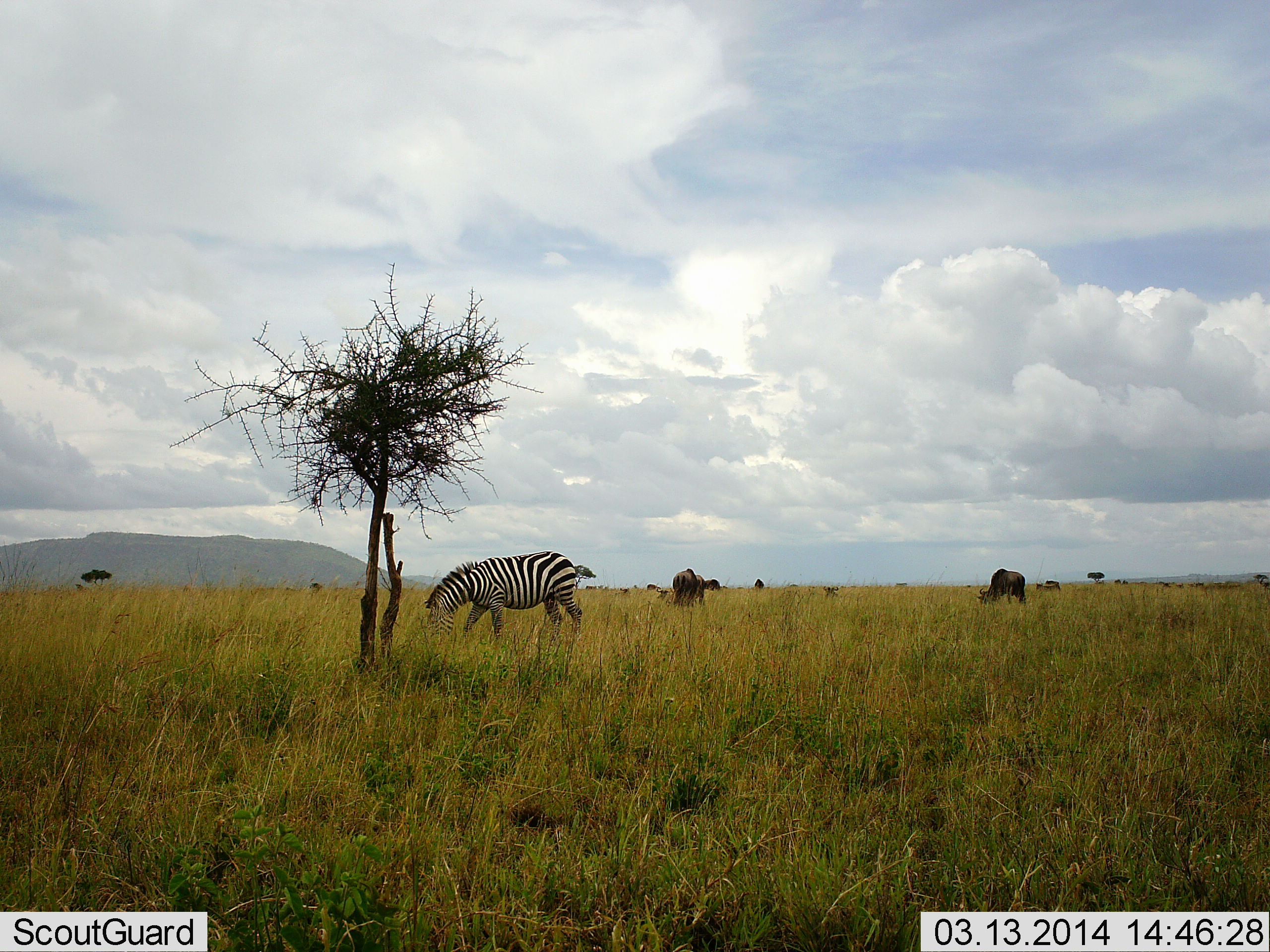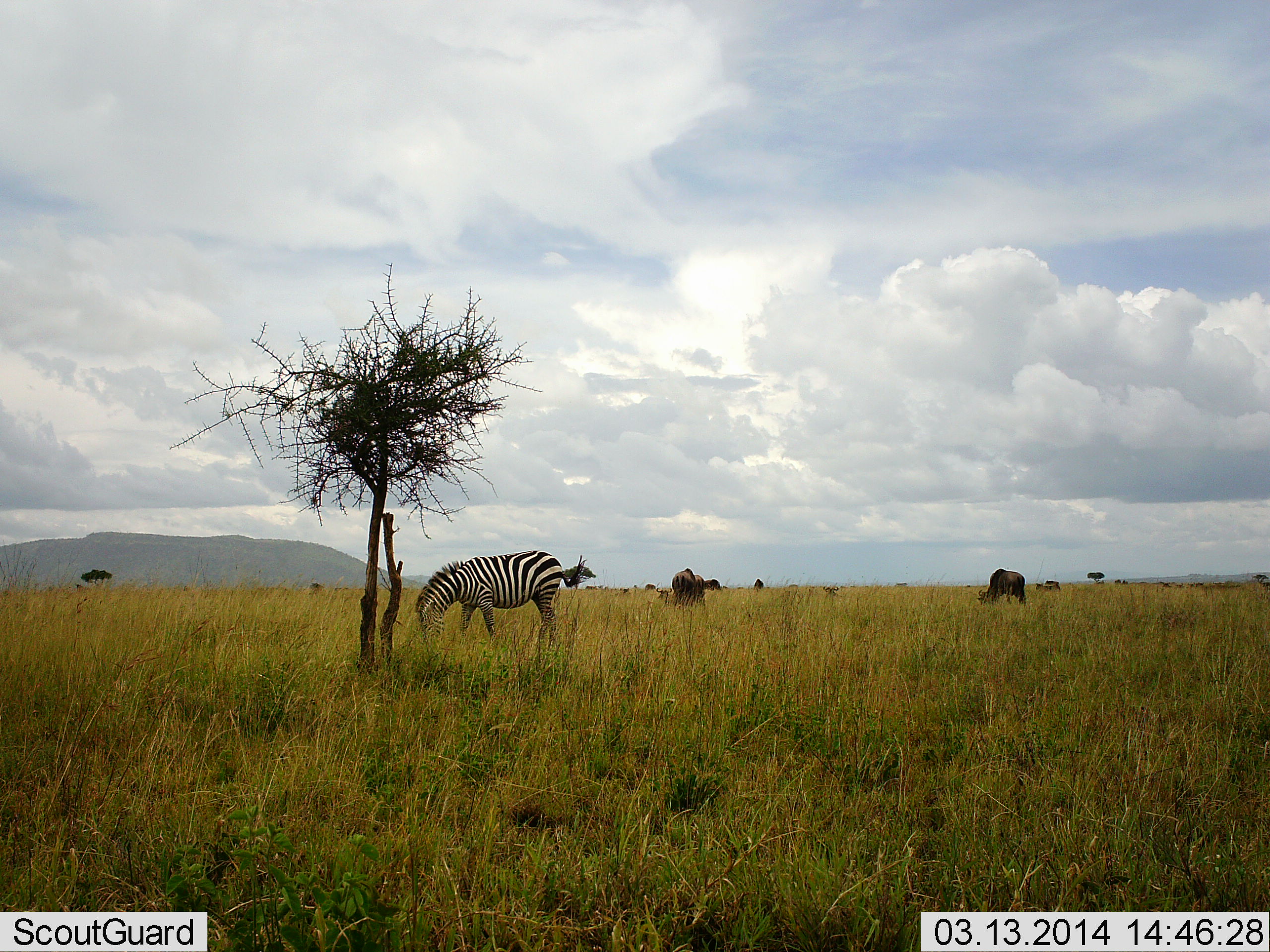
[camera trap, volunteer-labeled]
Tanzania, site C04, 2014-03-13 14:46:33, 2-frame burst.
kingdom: Animalia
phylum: Chordata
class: Mammalia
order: Artiodactyla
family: Bovidae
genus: Connochaetes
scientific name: Connochaetes taurinus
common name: blue wildebeest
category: wildebeest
Wildebeest (blue wildebeest) (Connochaetes taurinus), count 5. Behavior (volunteer vote fractions): standing 20%, resting 10%, moving 10%, interacting 10%. Young present (vote fraction): 0%. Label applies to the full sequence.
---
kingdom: Animalia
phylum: Chordata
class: Mammalia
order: Perissodactyla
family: Equidae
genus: Equus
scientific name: Equus quagga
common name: plains zebra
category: zebra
Zebra (plains zebra) (Equus quagga), count 1. Behavior (volunteer vote fractions): standing 8%, resting 0%, moving 0%, interacting 0%. Young present (vote fraction): 0%. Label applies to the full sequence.